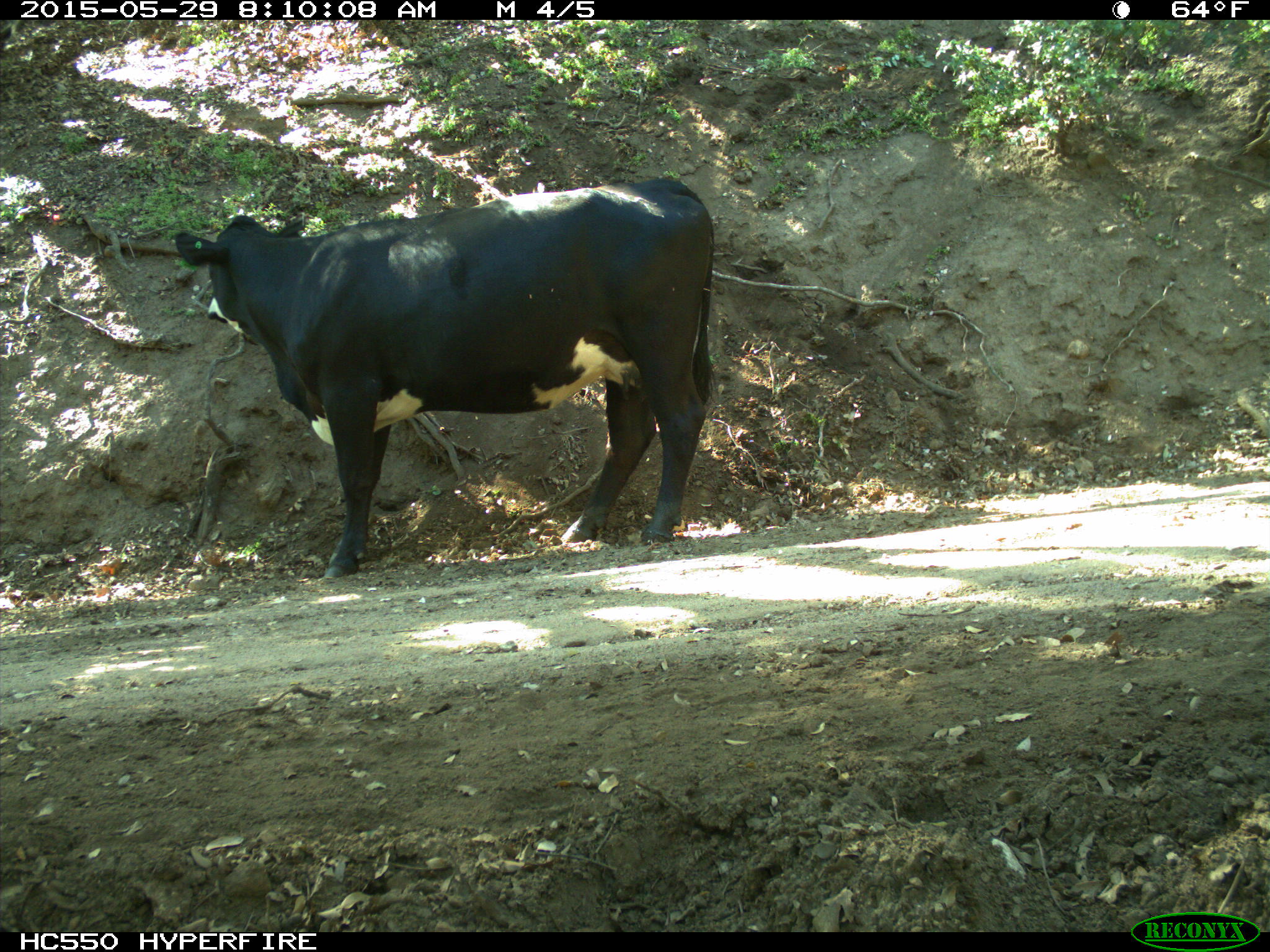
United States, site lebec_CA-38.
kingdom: Animalia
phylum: Chordata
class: Mammalia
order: Artiodactyla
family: Bovidae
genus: Bos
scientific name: Bos taurus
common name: domestic cow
Bos taurus (domestic cow).